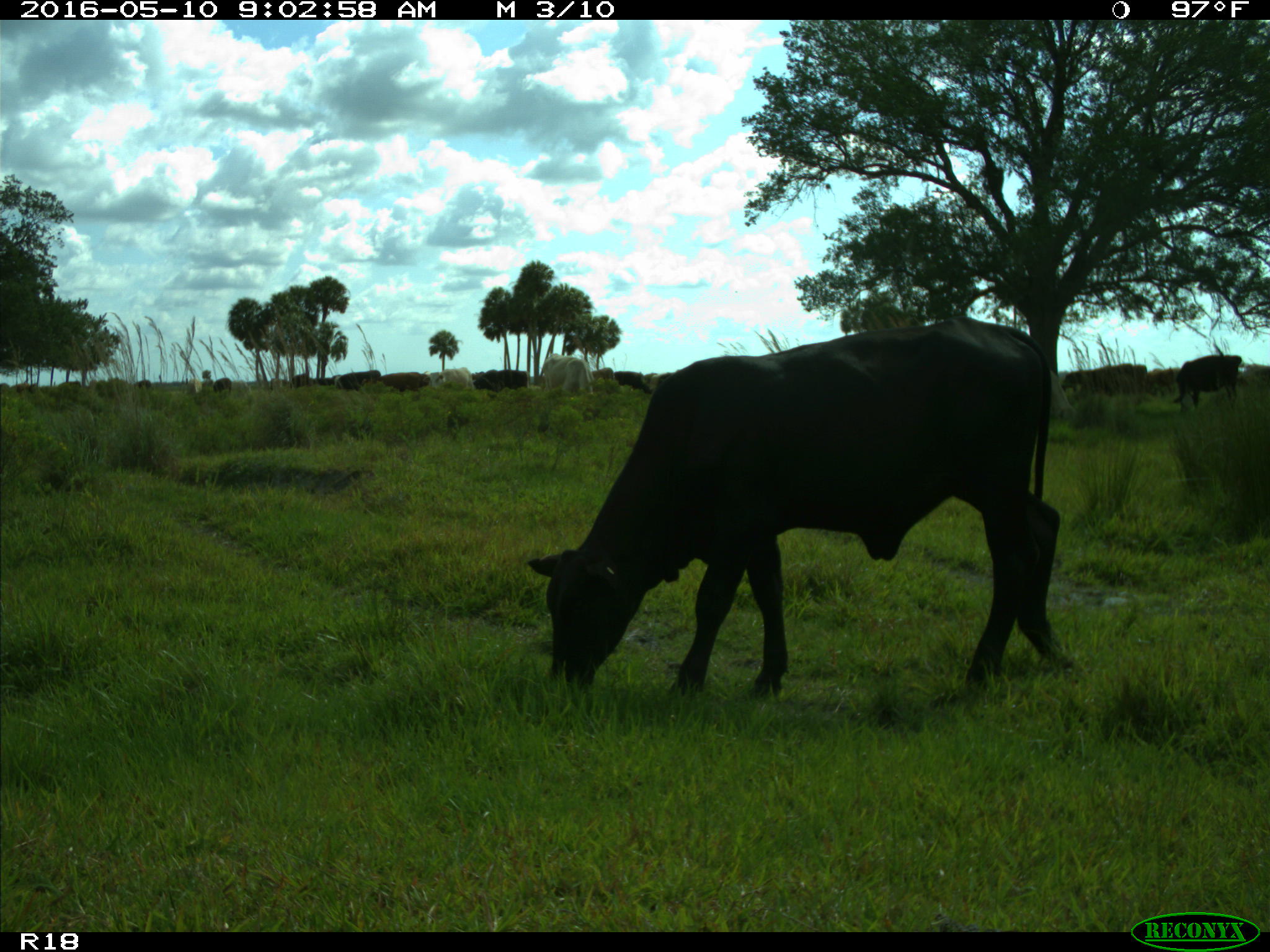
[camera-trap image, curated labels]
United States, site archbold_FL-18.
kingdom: Animalia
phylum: Chordata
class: Mammalia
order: Artiodactyla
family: Bovidae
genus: Bos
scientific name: Bos taurus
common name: domestic cow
Bos taurus (domestic cow).